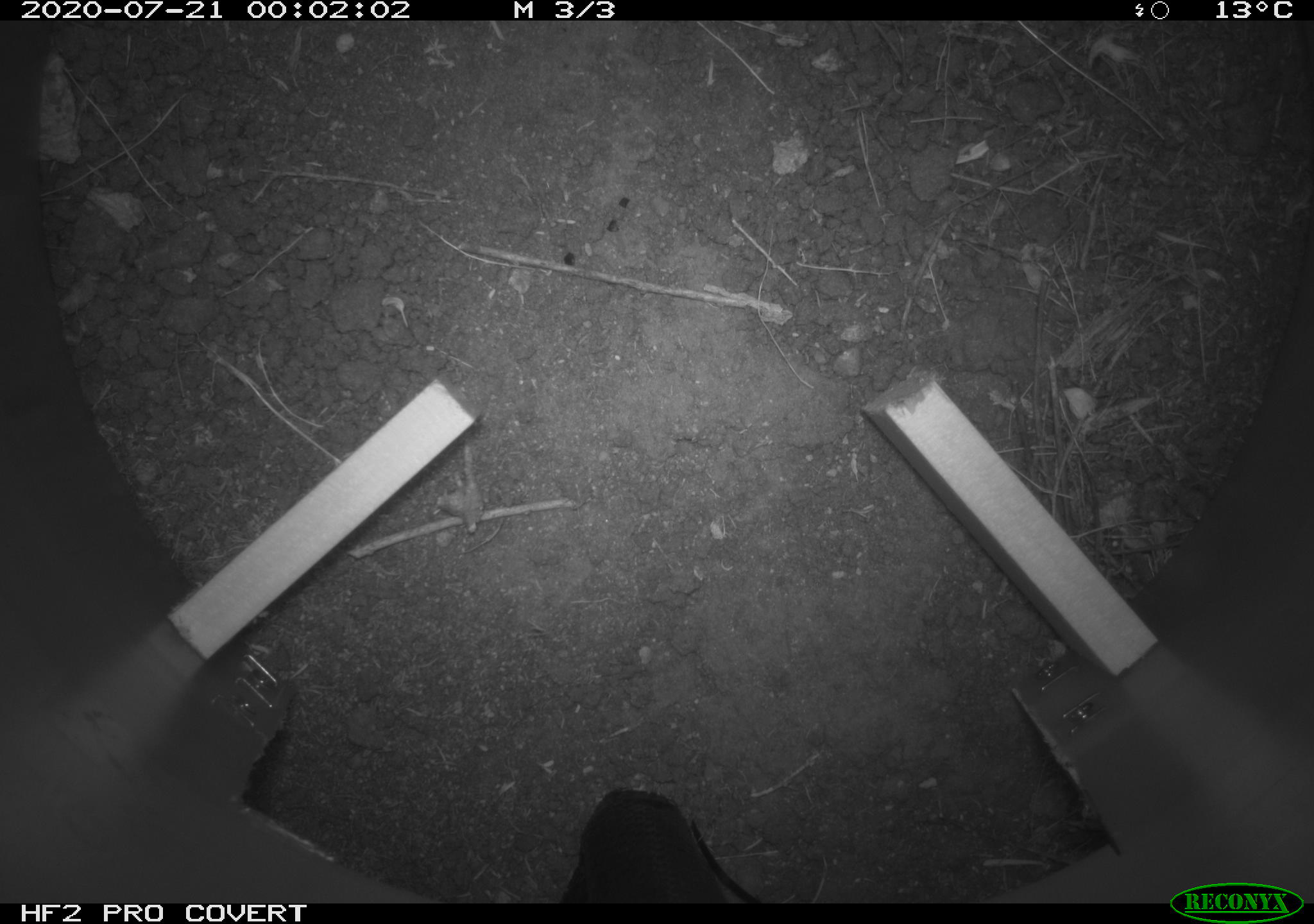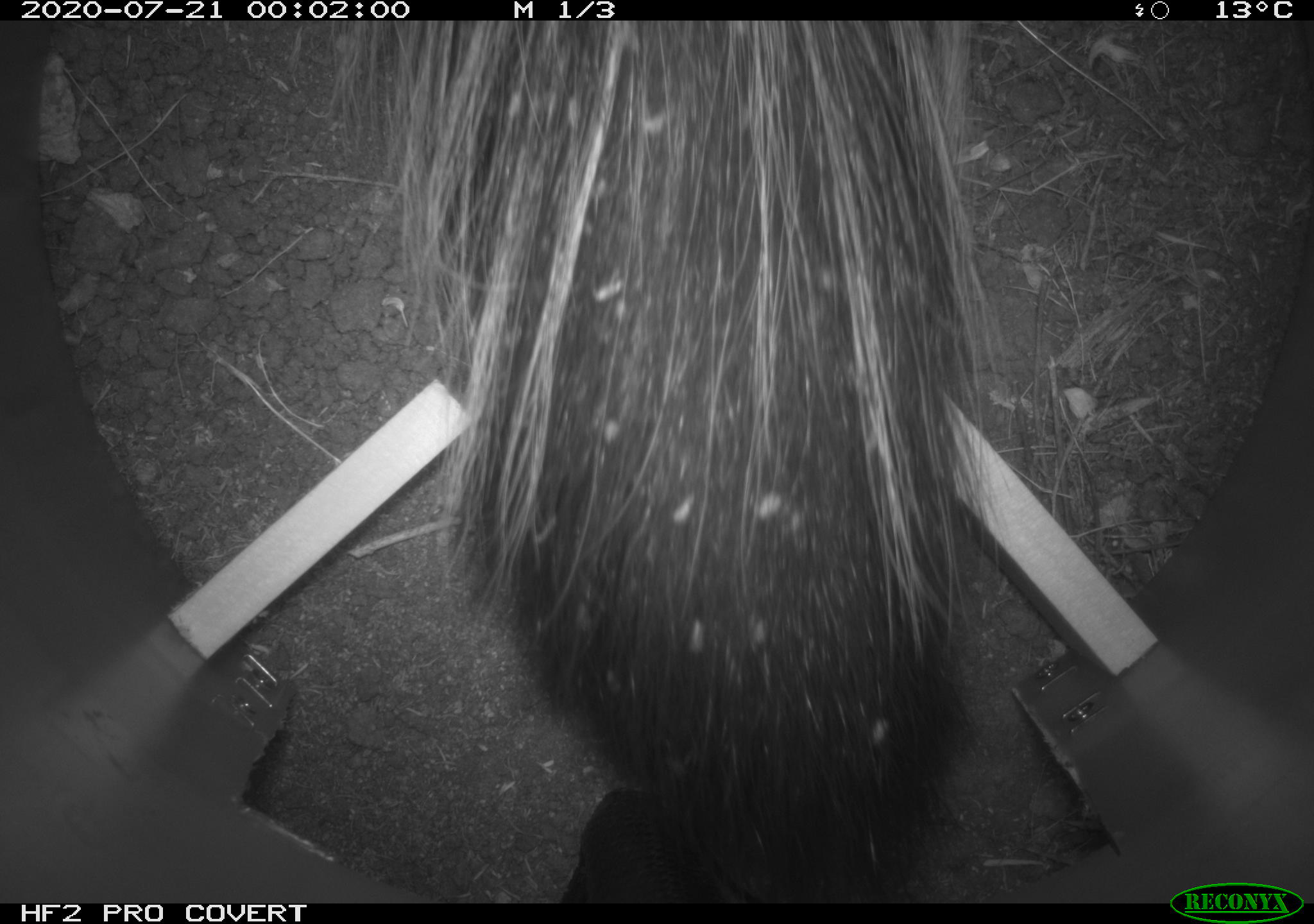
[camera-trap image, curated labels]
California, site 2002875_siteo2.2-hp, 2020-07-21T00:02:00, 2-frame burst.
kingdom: Animalia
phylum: Chordata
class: Mammalia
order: Carnivora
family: Mephitidae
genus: Mephitis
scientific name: Mephitis mephitis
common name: striped skunk